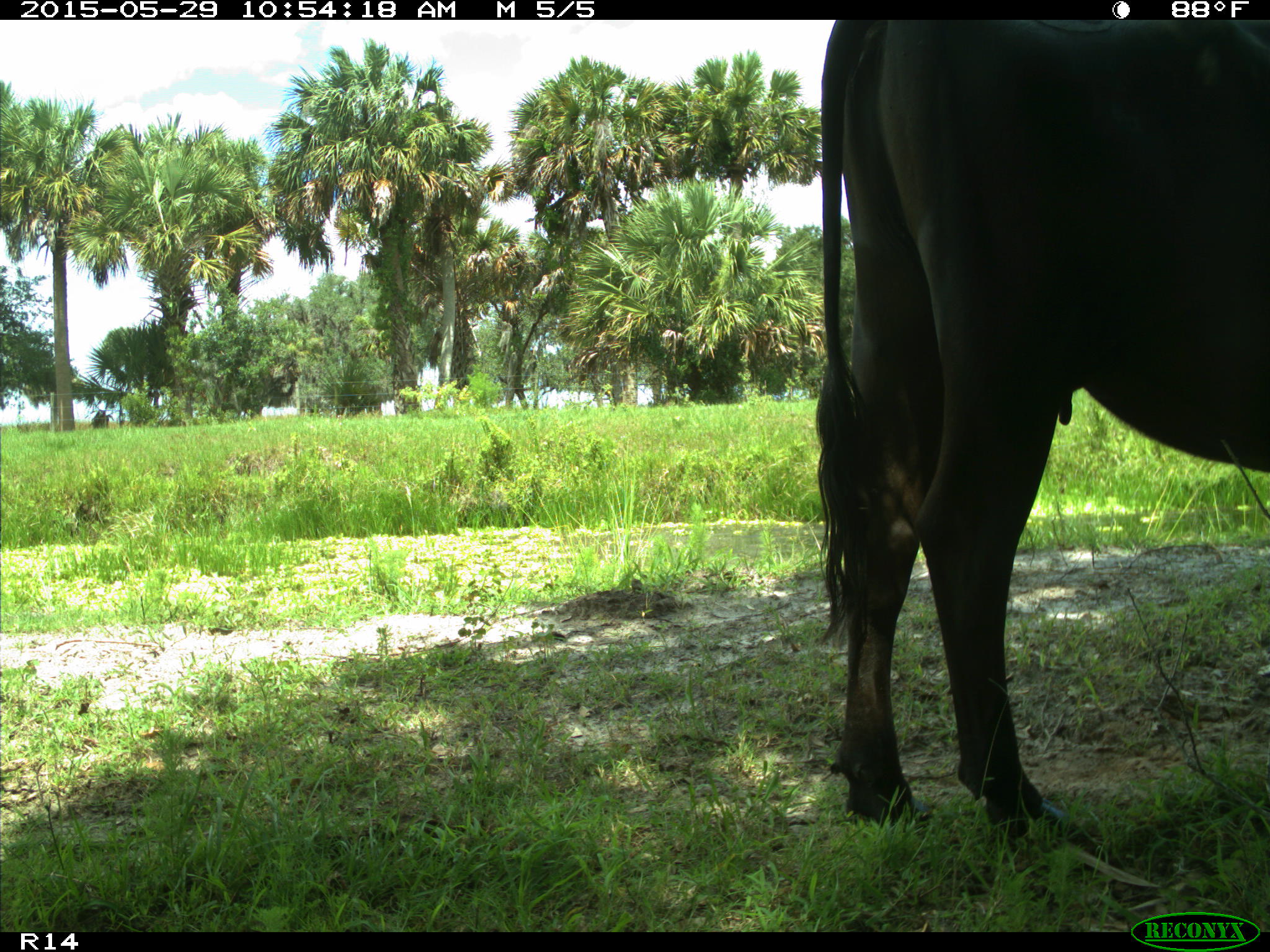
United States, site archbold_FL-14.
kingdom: Animalia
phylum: Chordata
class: Mammalia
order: Artiodactyla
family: Bovidae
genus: Bos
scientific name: Bos taurus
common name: domestic cow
Bos taurus (domestic cow).